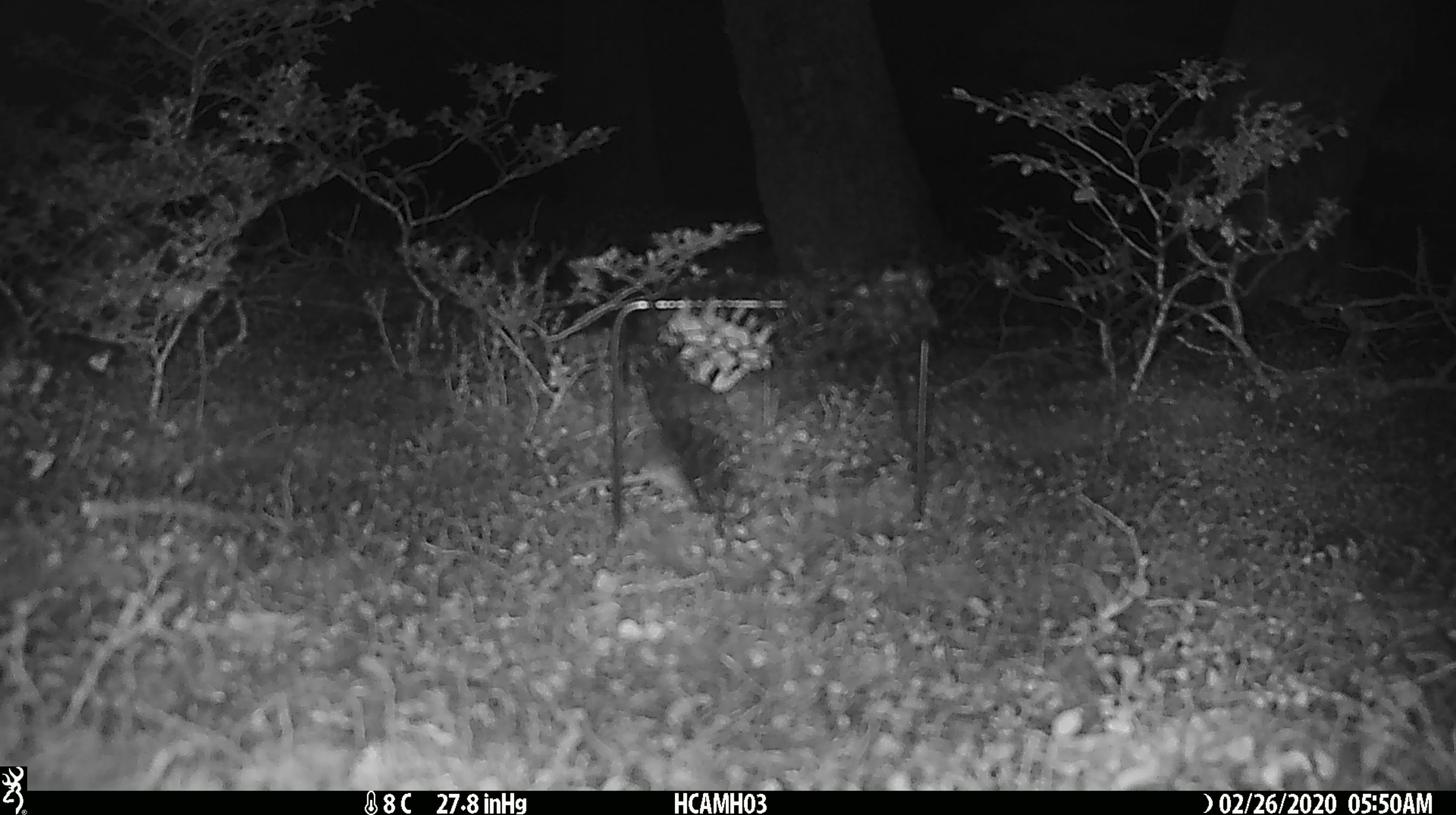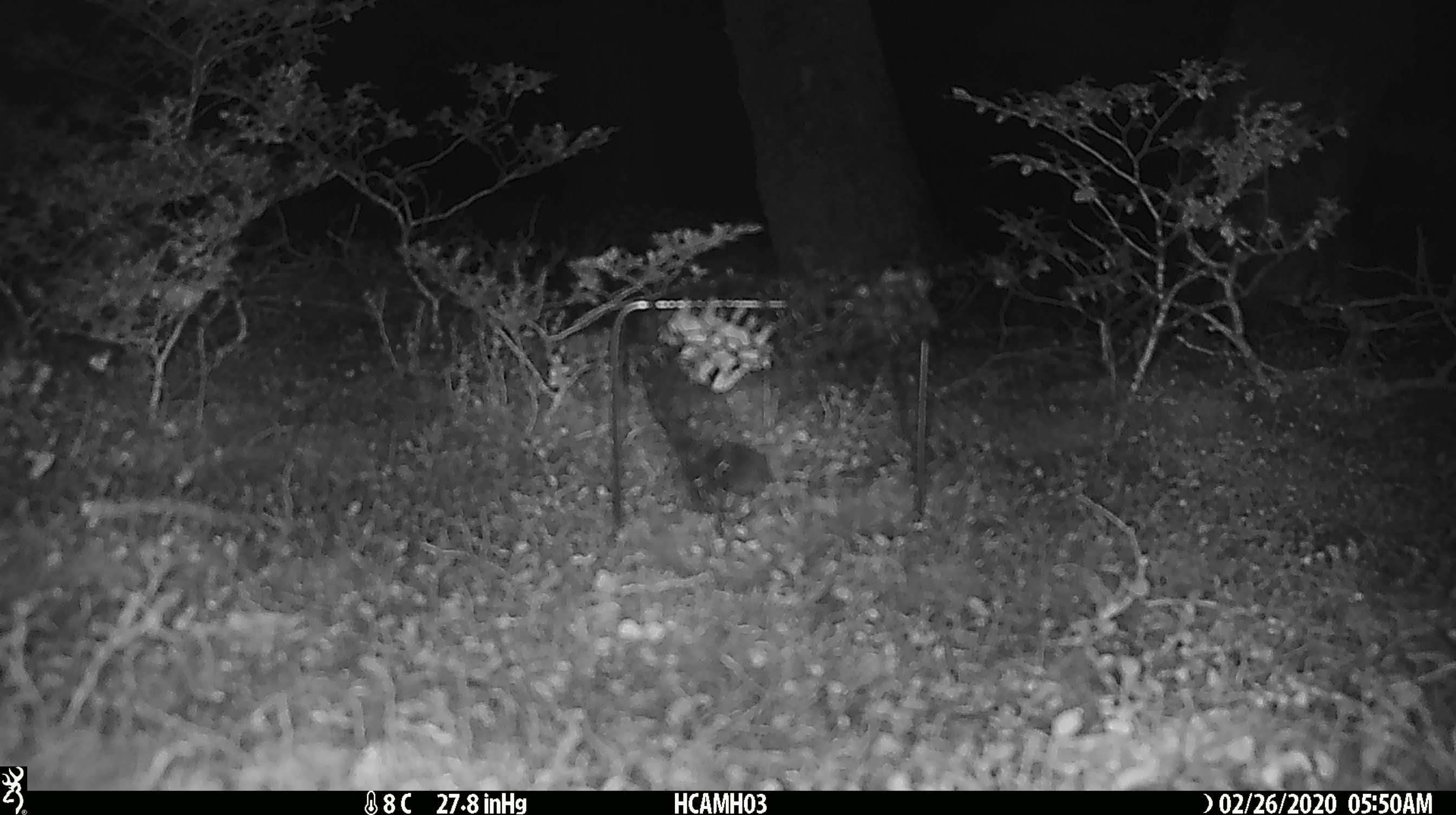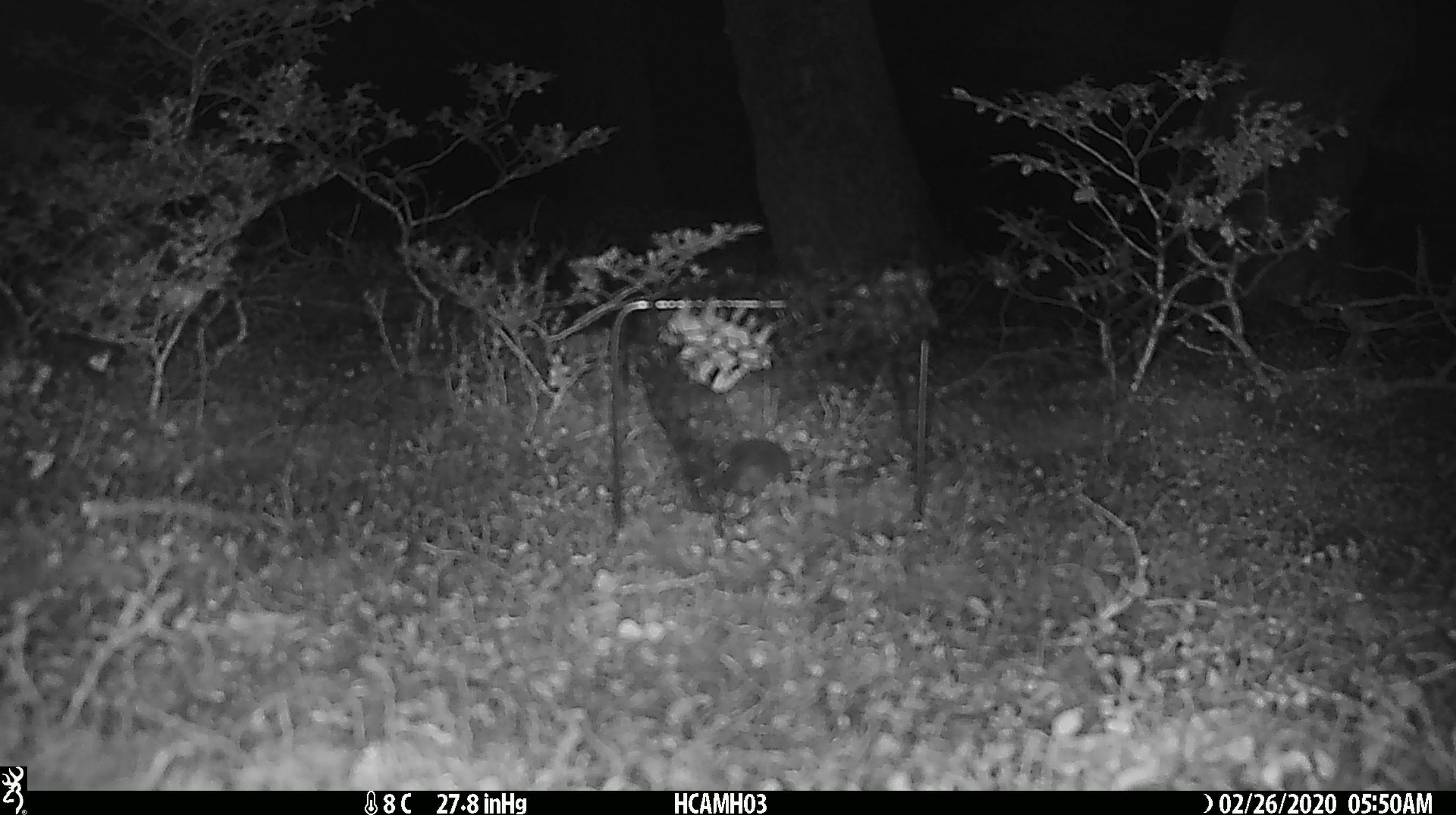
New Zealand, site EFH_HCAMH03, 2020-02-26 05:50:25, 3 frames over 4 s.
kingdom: Animalia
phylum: Chordata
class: Mammalia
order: Rodentia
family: Muridae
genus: Mus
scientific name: Mus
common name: mouse